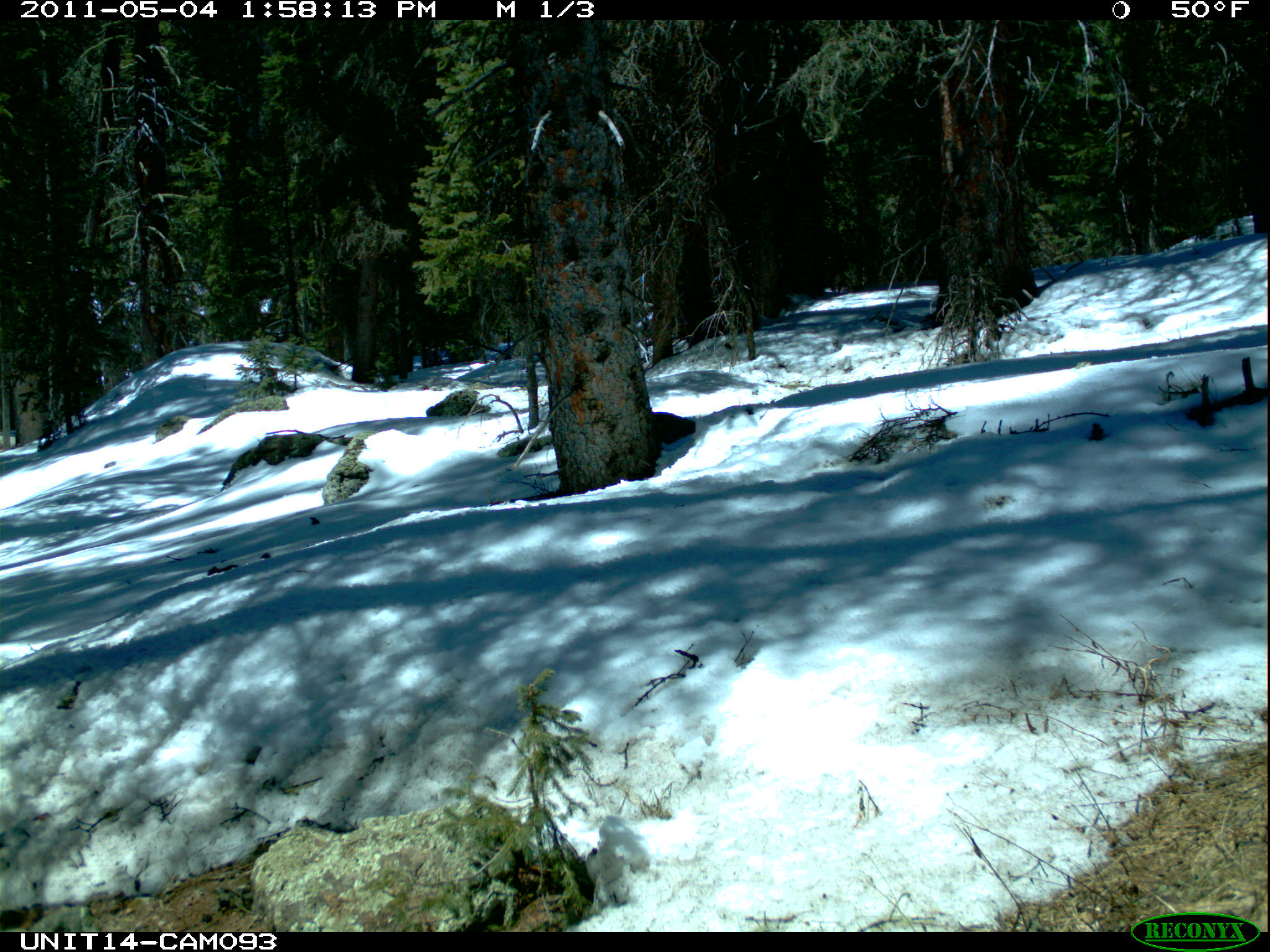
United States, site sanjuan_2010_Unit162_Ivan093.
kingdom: Animalia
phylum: Chordata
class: Mammalia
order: Rodentia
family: Sciuridae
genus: Tamiasciurus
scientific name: Tamiasciurus hudsonicus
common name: american red squirrel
Tamiasciurus hudsonicus (american red squirrel).